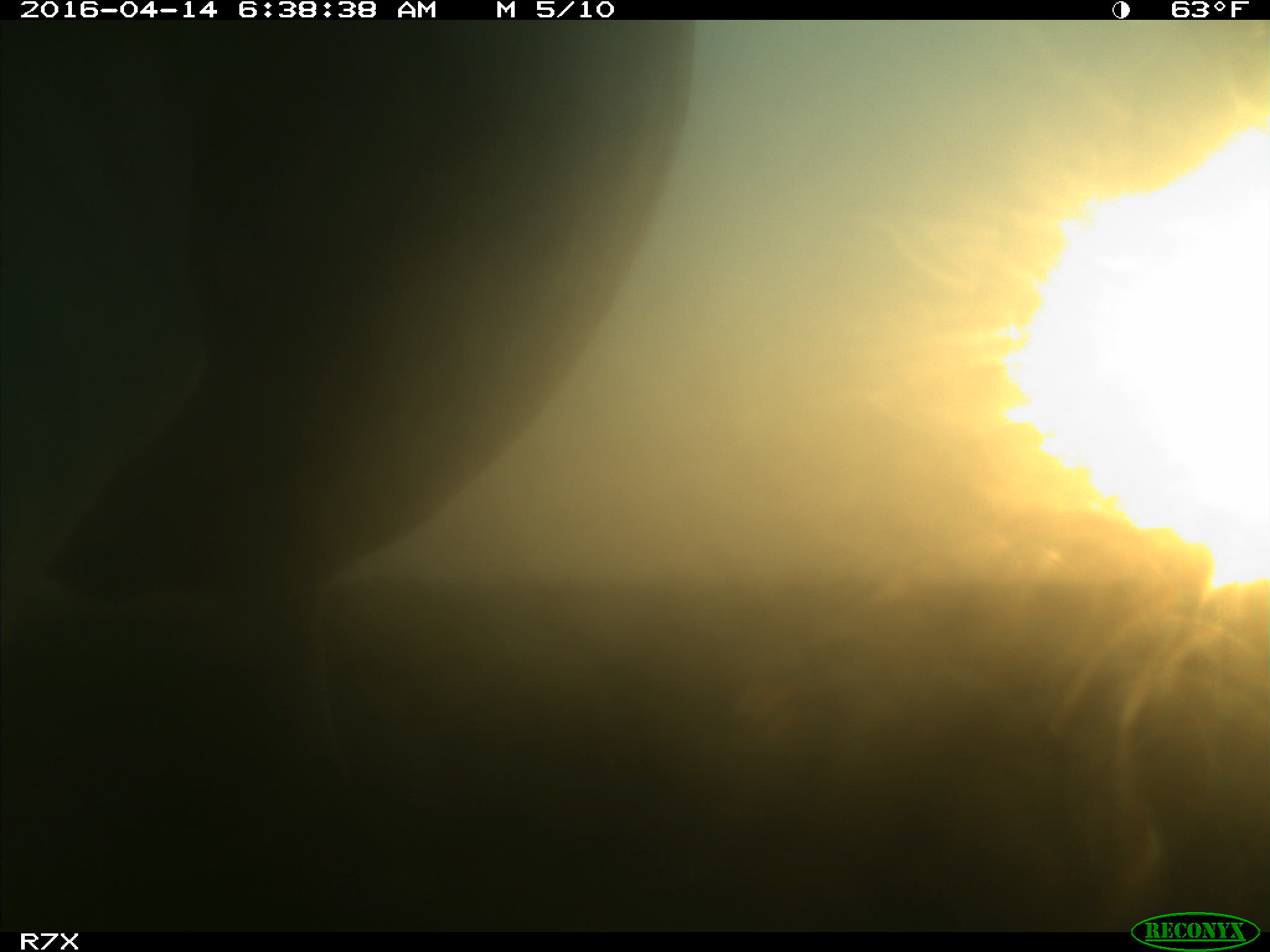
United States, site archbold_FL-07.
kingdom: Animalia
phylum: Chordata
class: Mammalia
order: Artiodactyla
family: Bovidae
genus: Bos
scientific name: Bos taurus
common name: domestic cow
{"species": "Bos taurus (domestic cow)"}